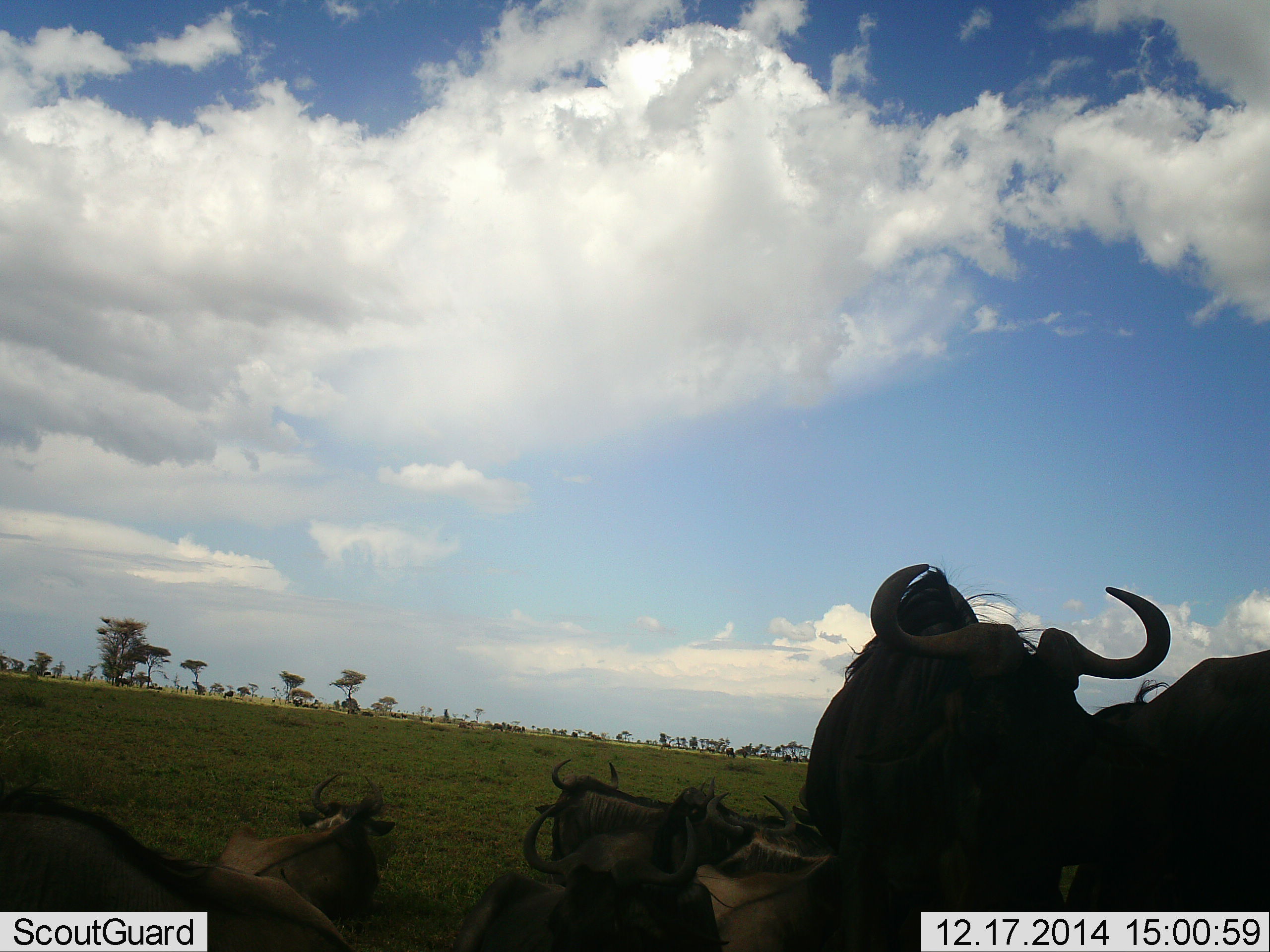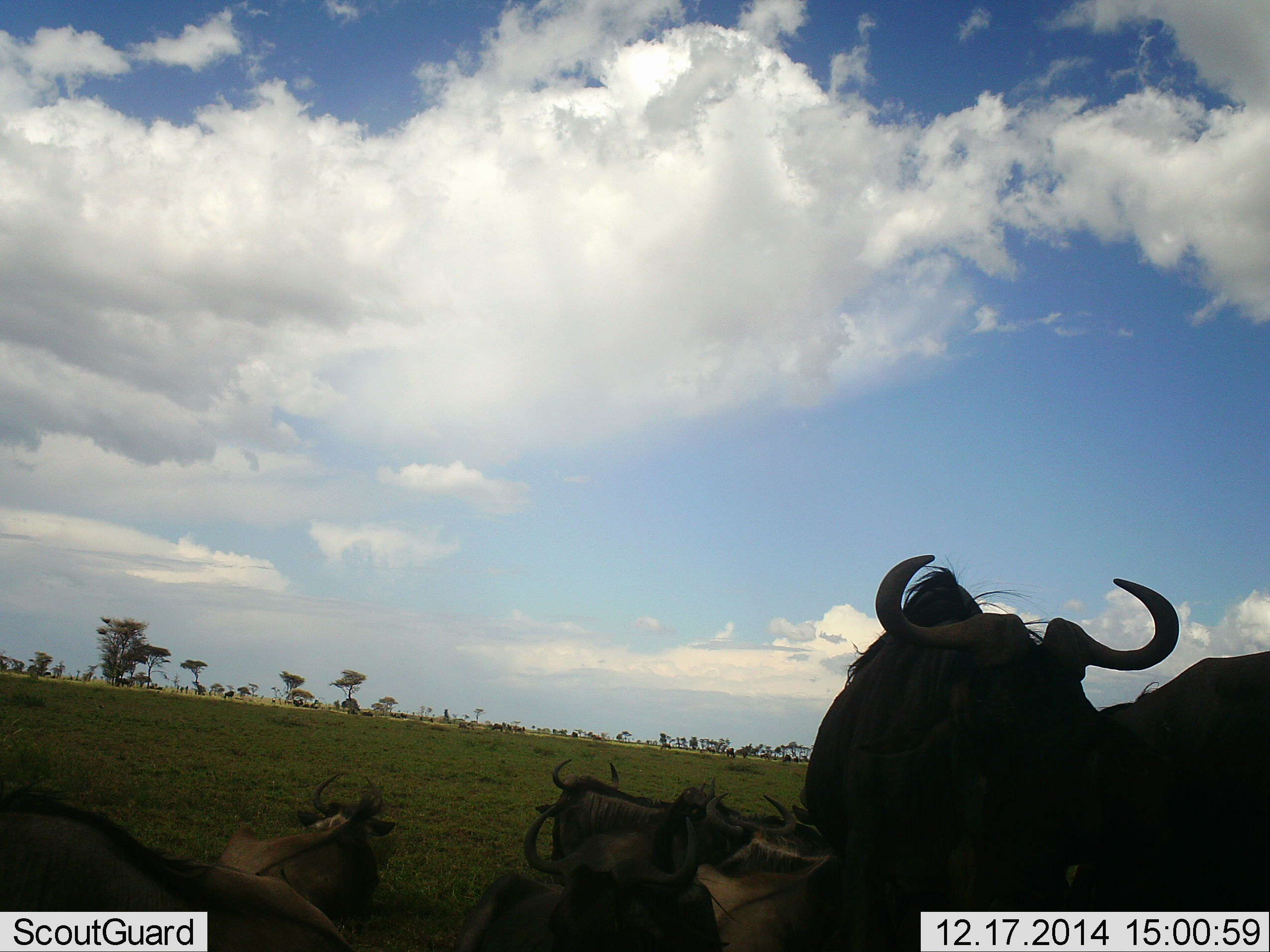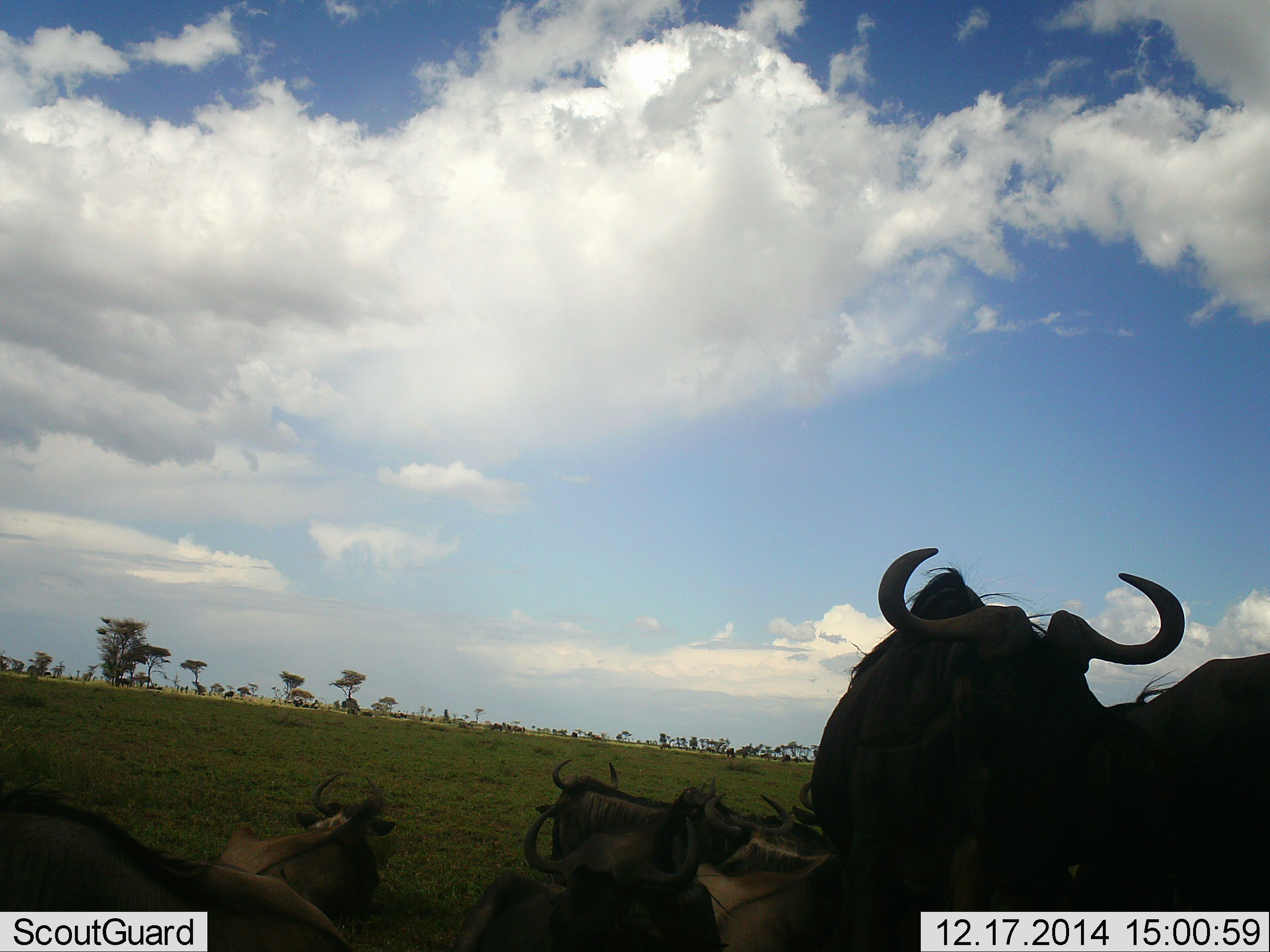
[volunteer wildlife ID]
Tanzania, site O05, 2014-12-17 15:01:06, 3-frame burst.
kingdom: Animalia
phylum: Chordata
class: Mammalia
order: Artiodactyla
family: Bovidae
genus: Connochaetes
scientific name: Connochaetes taurinus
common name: blue wildebeest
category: wildebeest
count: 6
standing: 80%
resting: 60%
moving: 10%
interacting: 10%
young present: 0%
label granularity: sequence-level